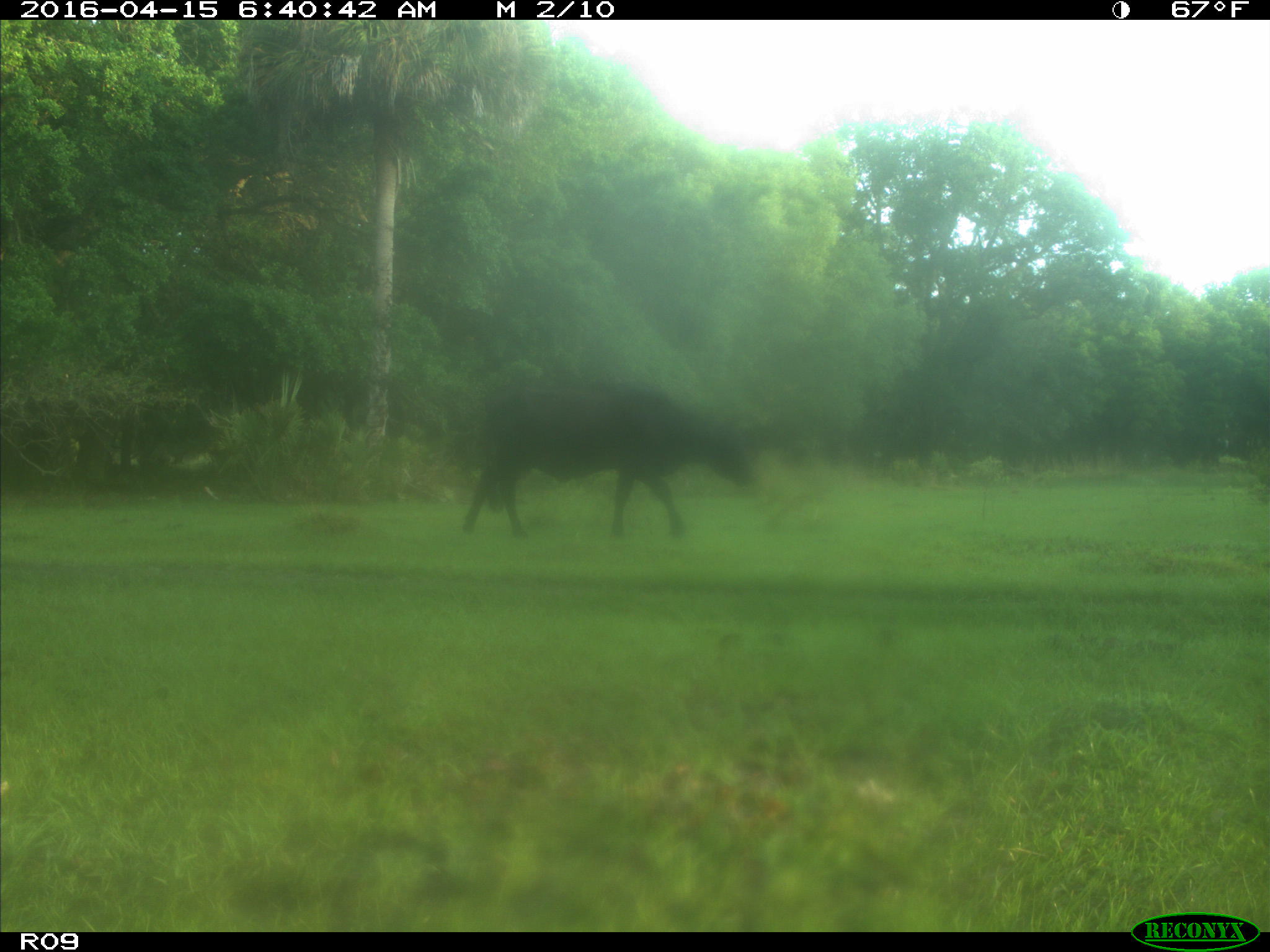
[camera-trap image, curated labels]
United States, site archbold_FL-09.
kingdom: Animalia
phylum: Chordata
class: Mammalia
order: Artiodactyla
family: Bovidae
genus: Bos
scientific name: Bos taurus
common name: domestic cow